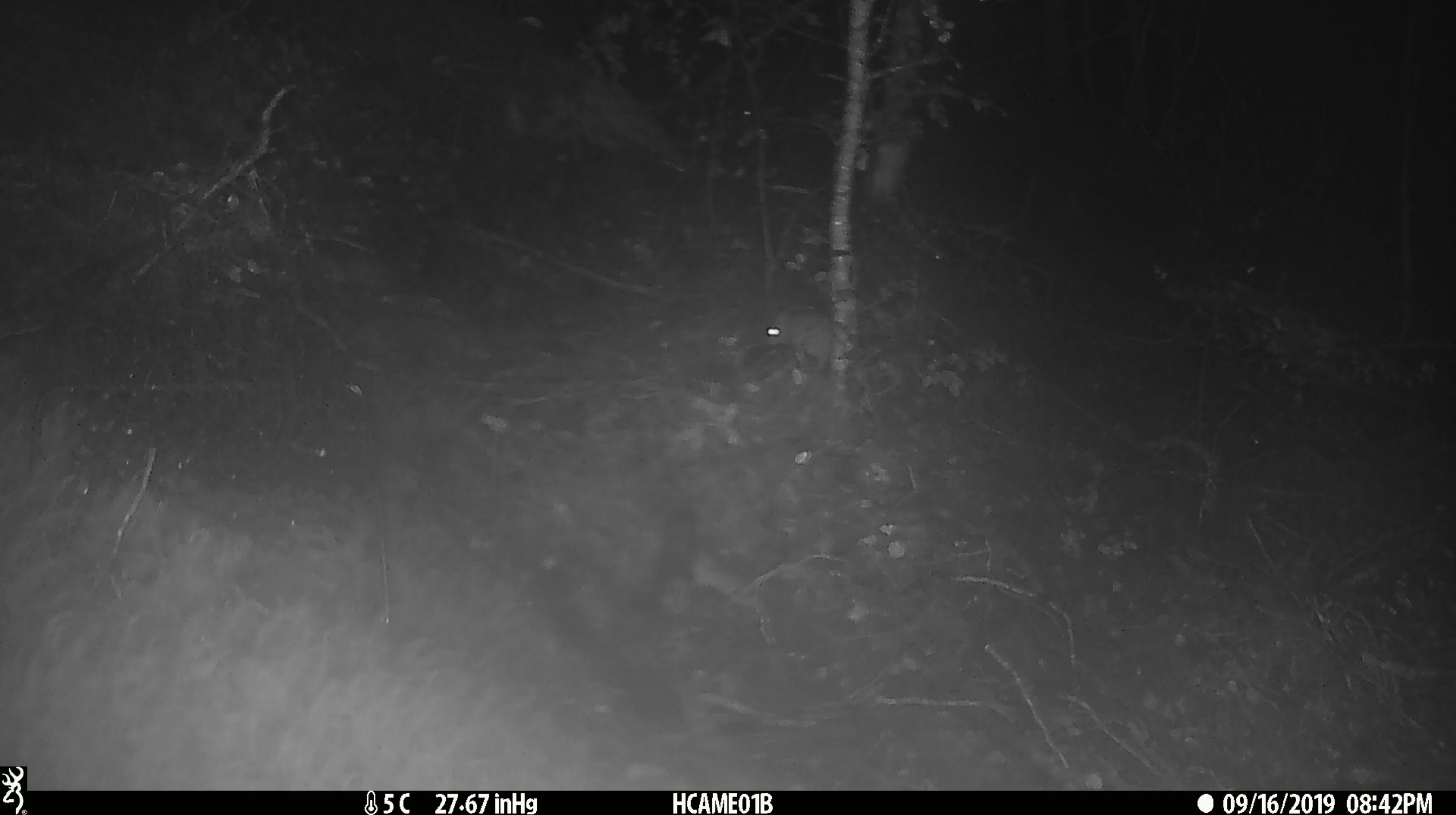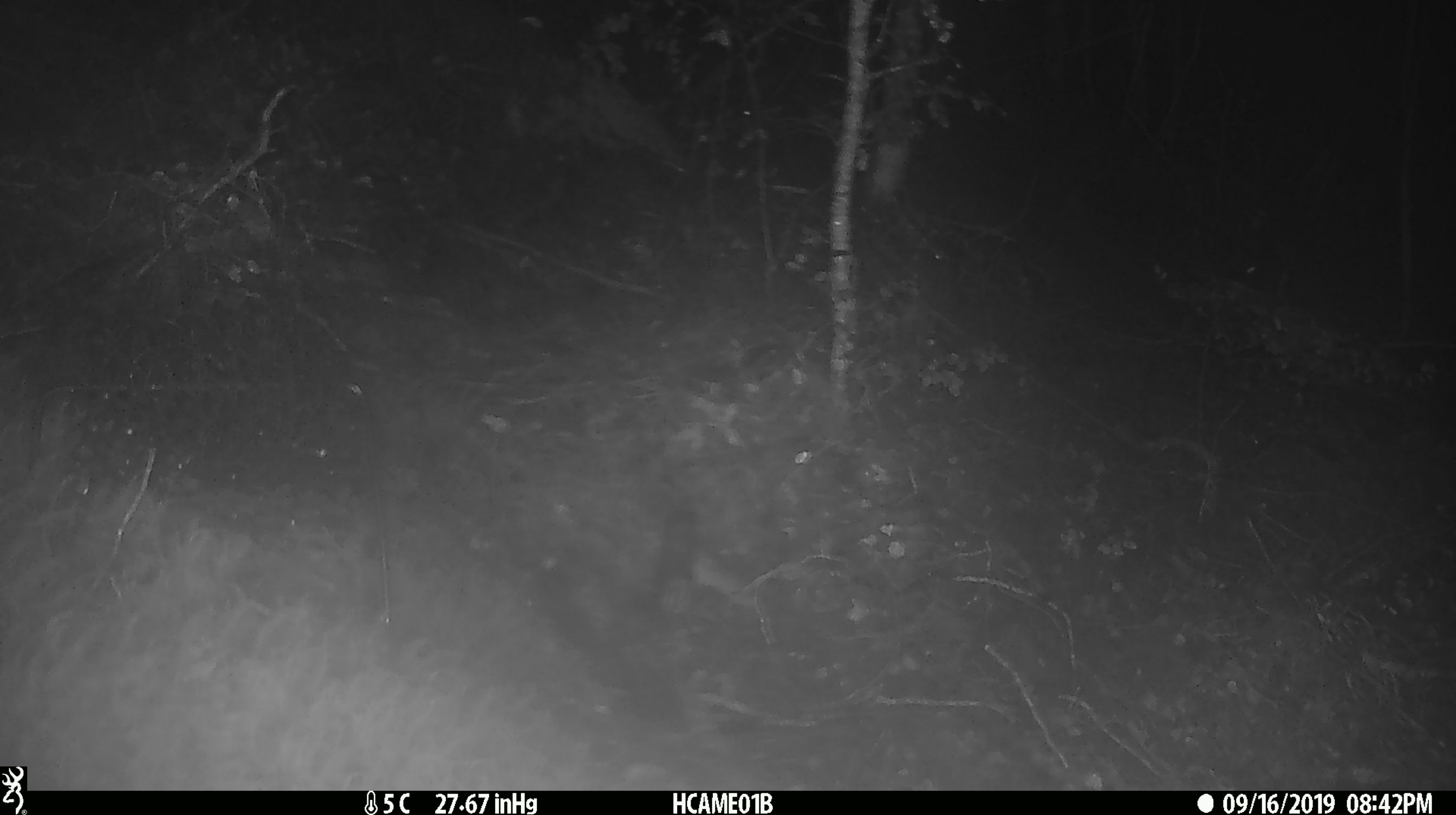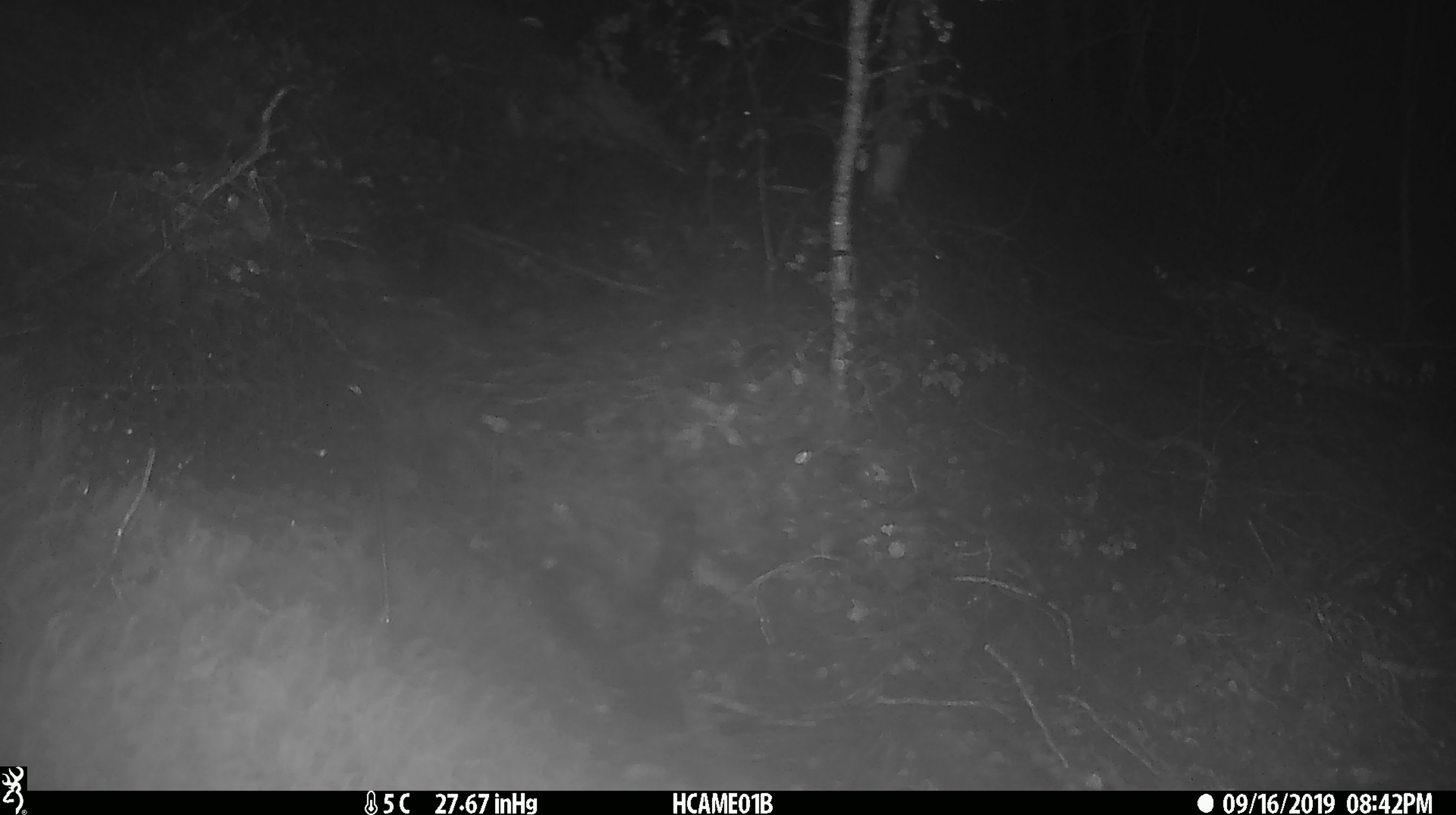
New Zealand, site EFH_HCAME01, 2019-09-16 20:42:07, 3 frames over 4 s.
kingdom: Animalia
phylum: Chordata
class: Mammalia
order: Rodentia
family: Muridae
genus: Mus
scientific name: Mus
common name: mouse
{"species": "mouse (Mus)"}